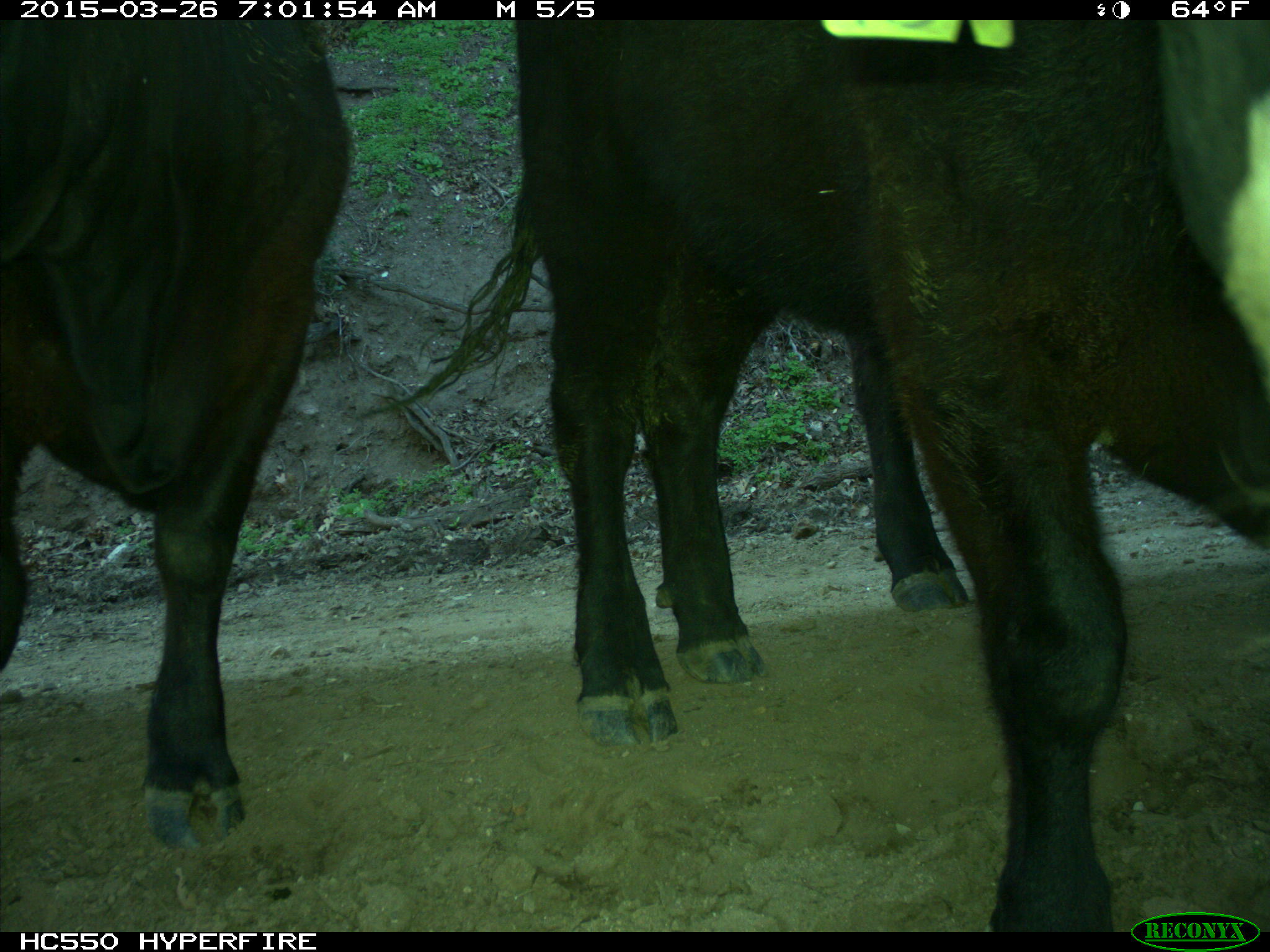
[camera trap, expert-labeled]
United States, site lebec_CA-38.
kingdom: Animalia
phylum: Chordata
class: Mammalia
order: Artiodactyla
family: Bovidae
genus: Bos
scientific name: Bos taurus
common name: domestic cow